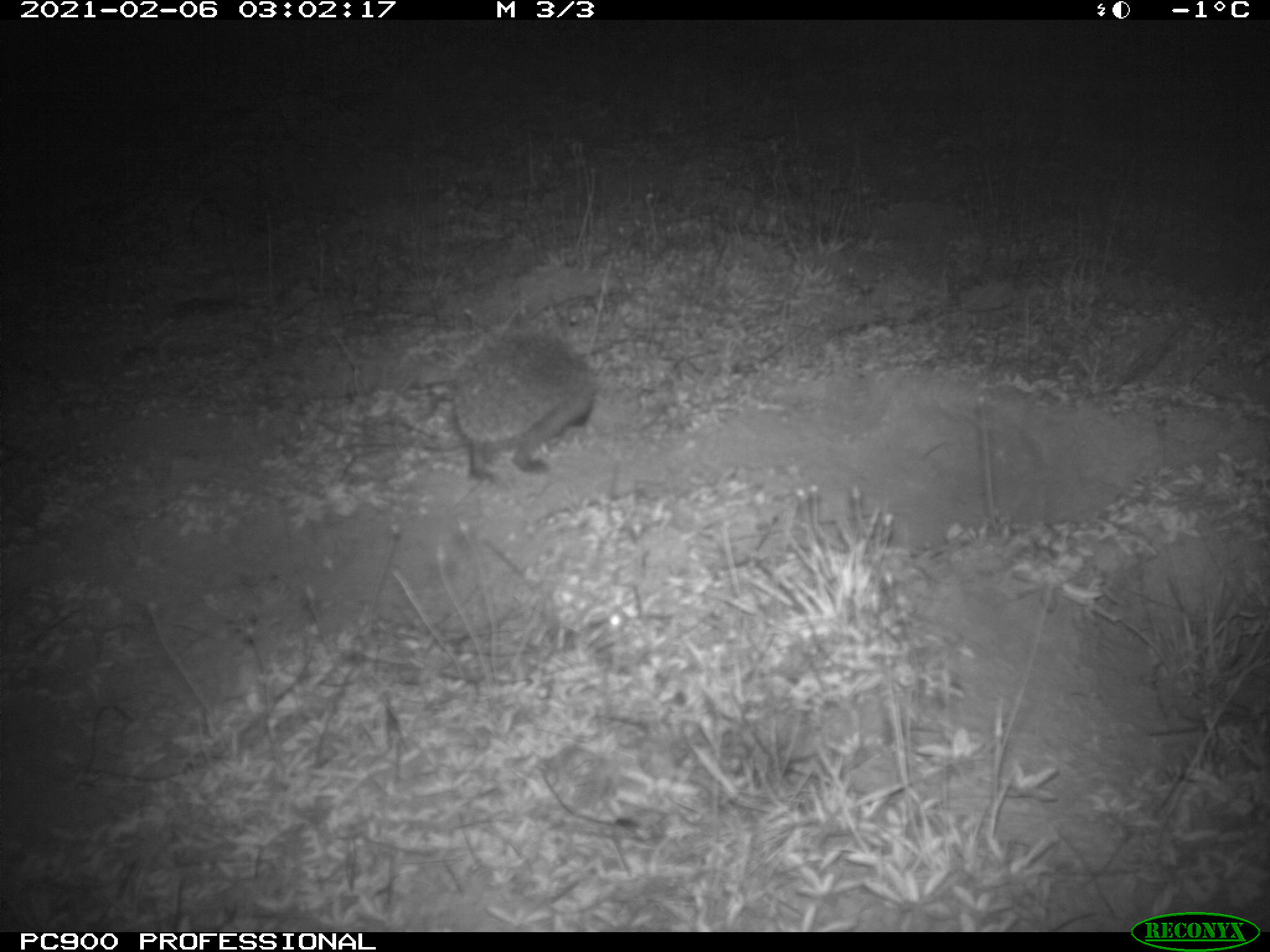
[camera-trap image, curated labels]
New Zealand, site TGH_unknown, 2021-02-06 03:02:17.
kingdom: Animalia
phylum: Chordata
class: Mammalia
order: Eulipotyphla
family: Erinaceidae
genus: Erinaceus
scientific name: Erinaceus europaeus europaeus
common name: european hedgehog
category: hedgehog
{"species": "hedgehog (european hedgehog) (Erinaceus europaeus europaeus)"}